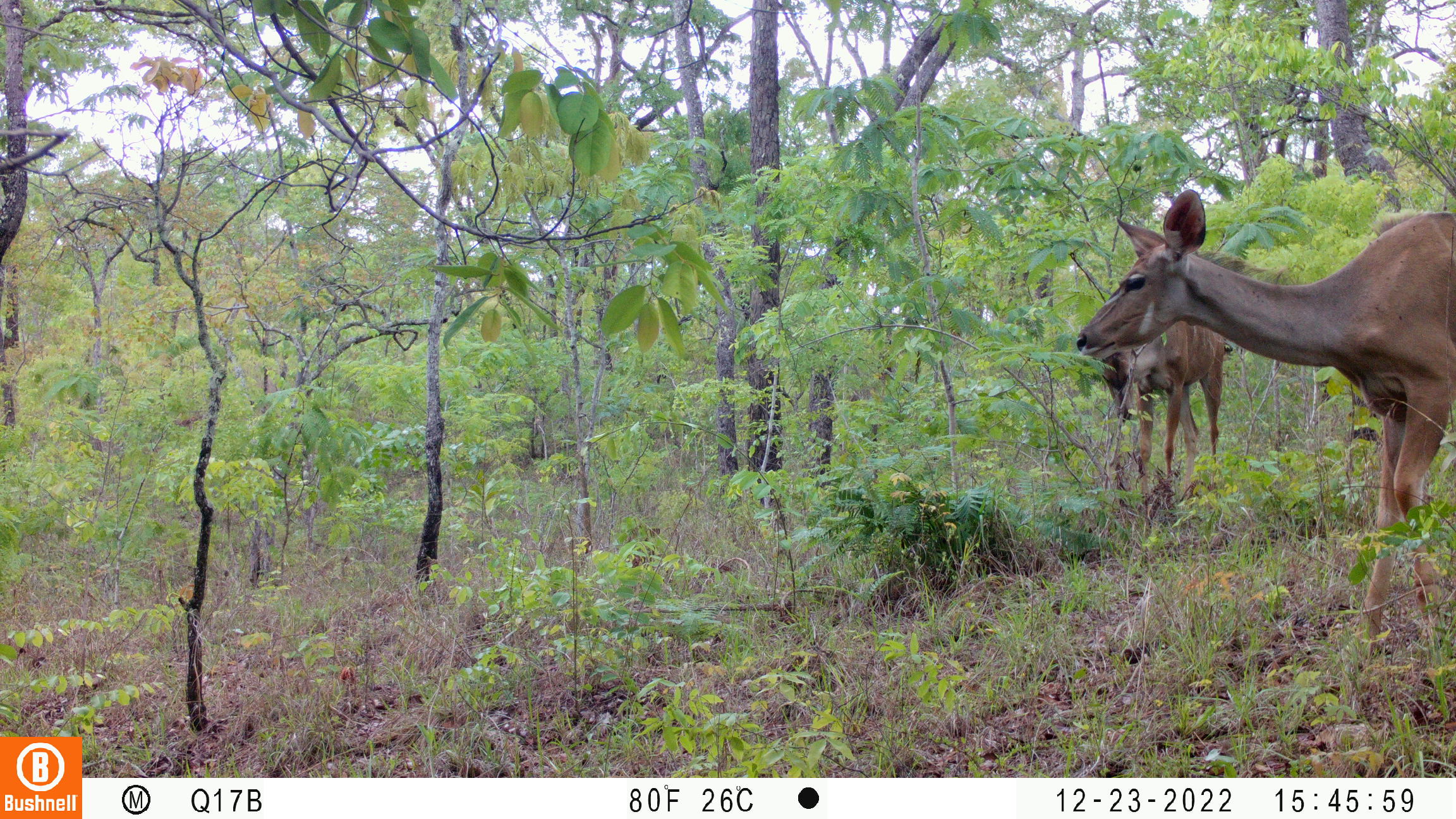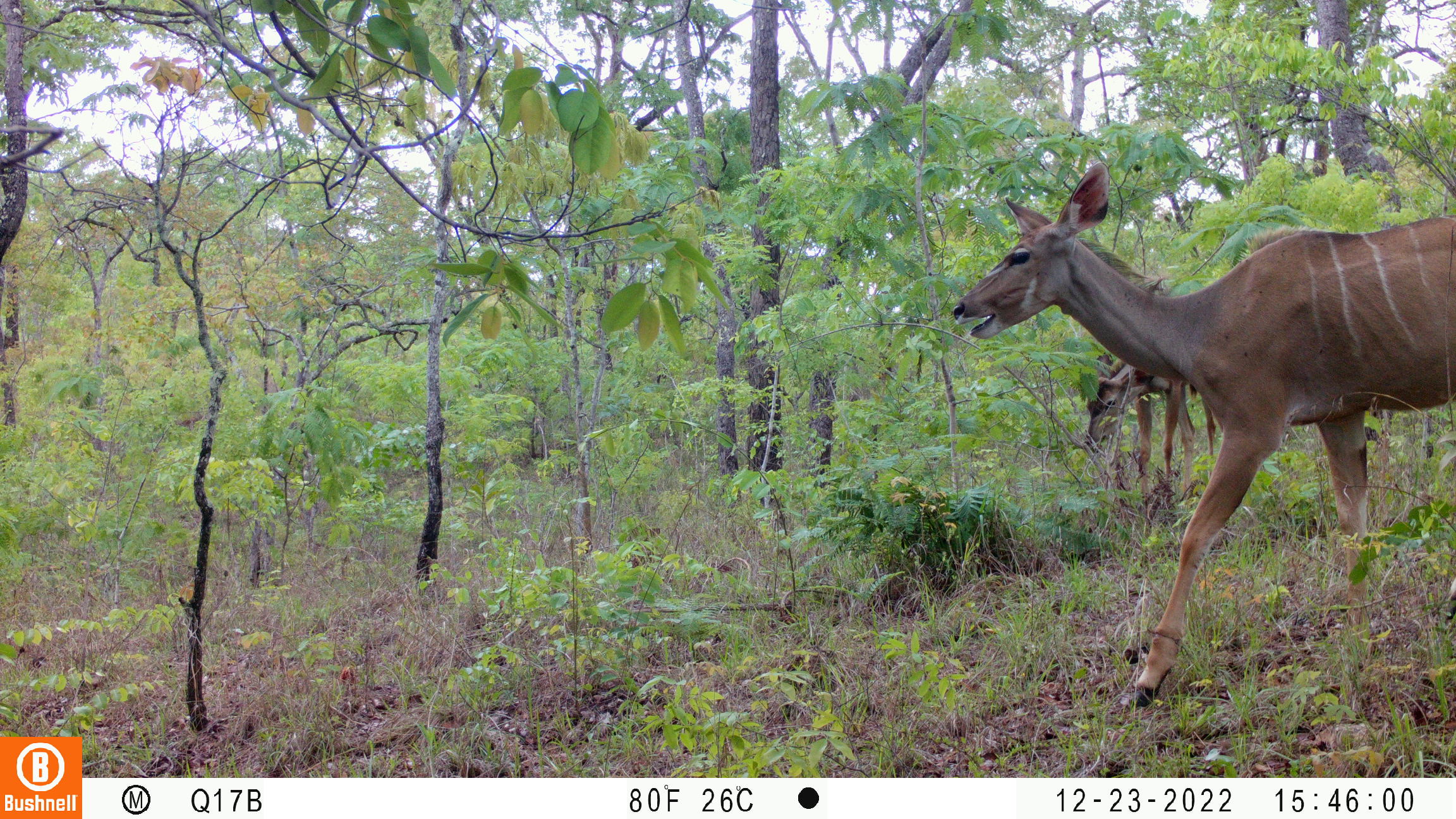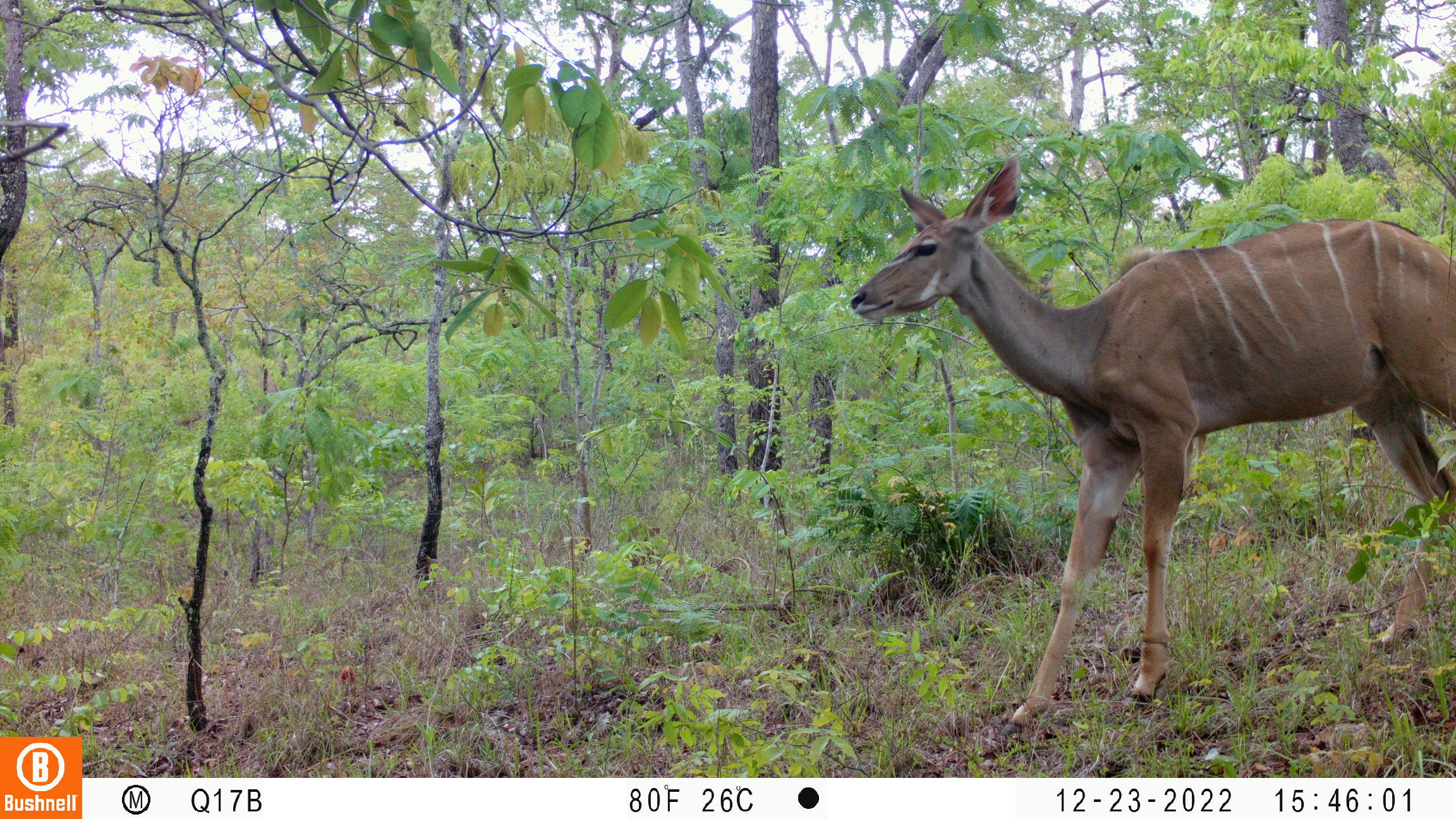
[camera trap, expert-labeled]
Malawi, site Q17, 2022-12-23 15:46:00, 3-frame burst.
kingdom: Animalia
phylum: Chordata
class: Mammalia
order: Artiodactyla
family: Bovidae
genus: Tragelaphus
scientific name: Tragelaphus strepsiceros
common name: greater kudu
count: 2